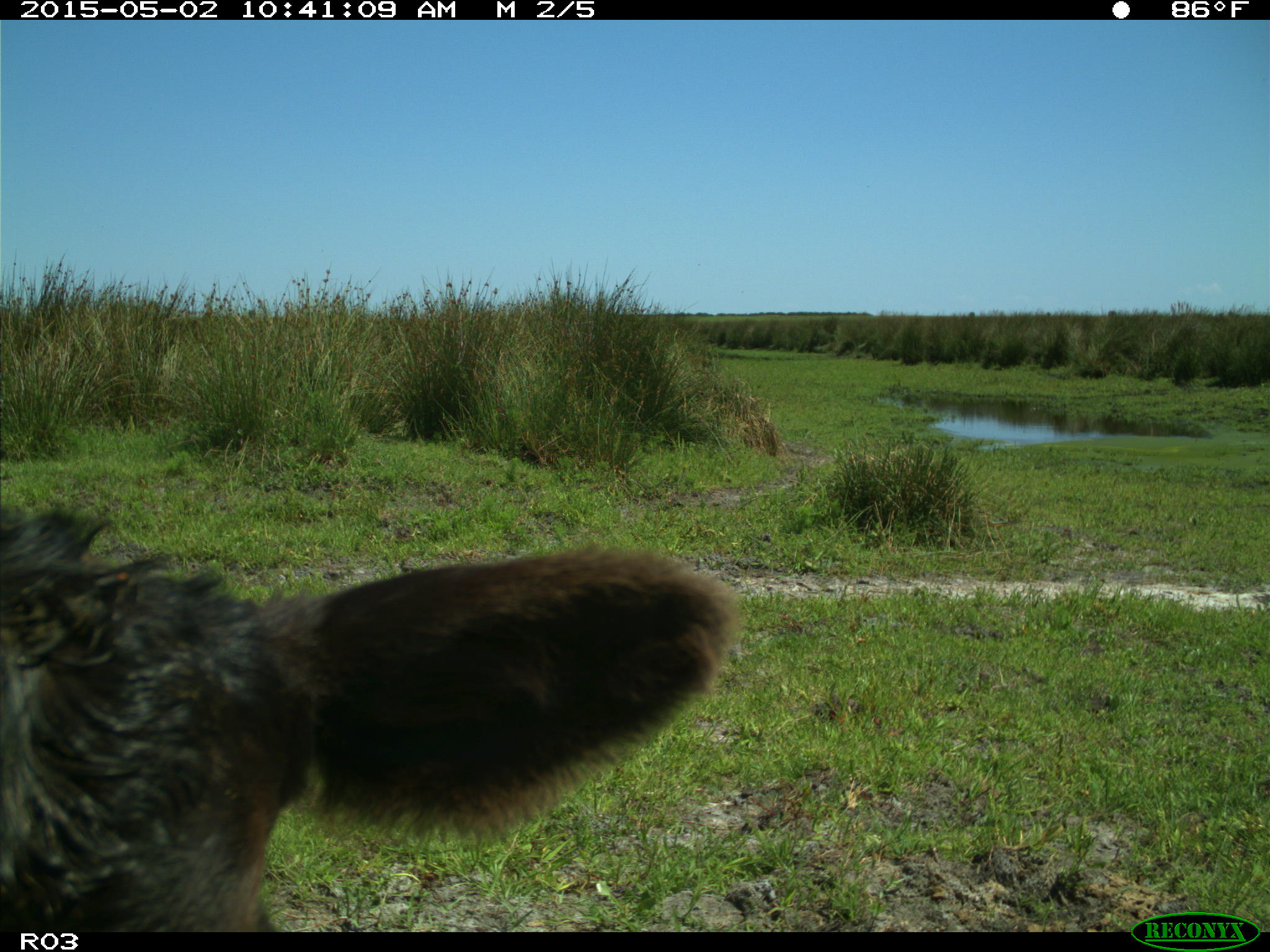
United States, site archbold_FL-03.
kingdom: Animalia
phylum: Chordata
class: Mammalia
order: Artiodactyla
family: Bovidae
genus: Bos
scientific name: Bos taurus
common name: domestic cow